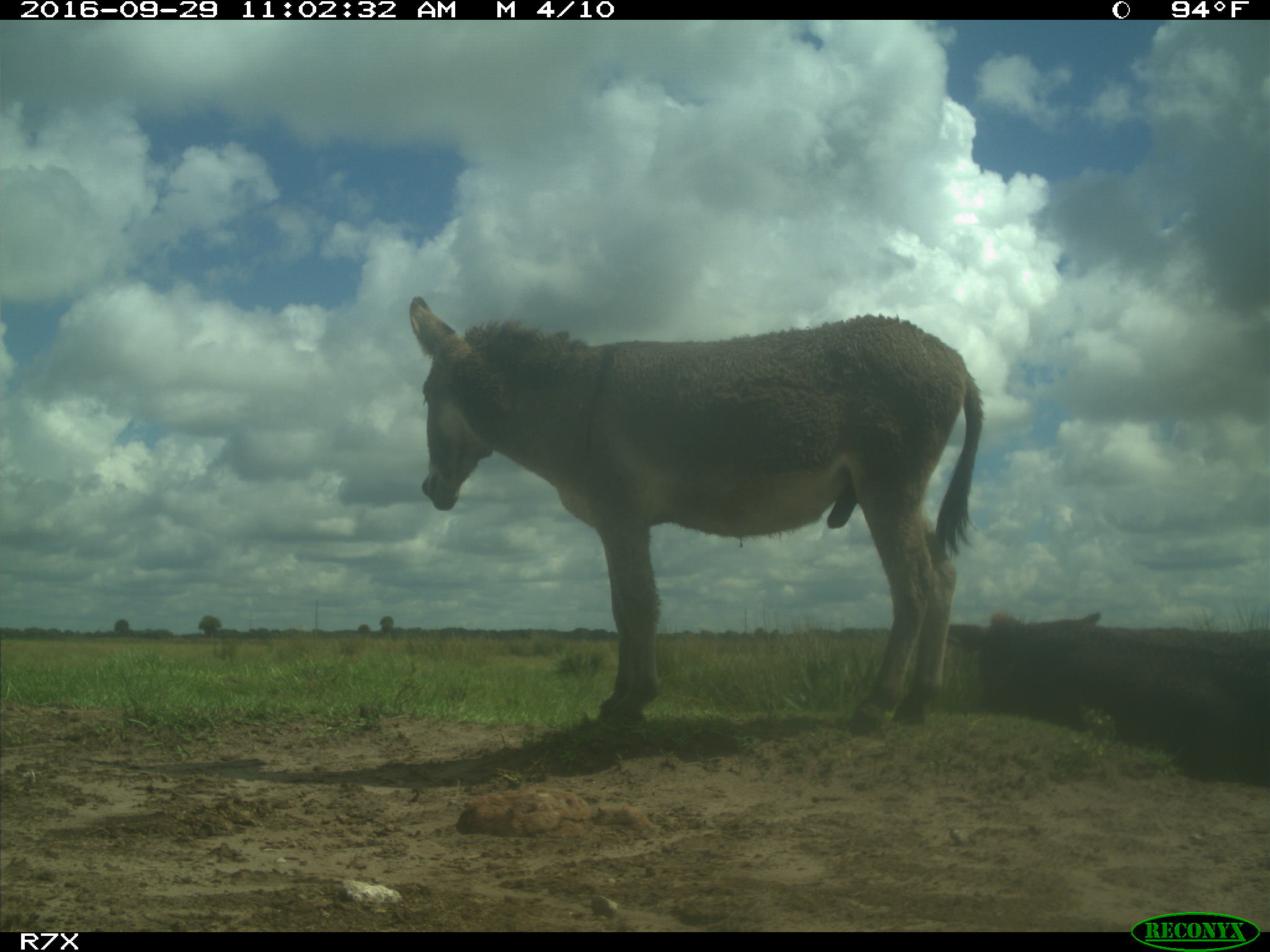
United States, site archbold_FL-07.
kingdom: Animalia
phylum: Chordata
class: Mammalia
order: Perissodactyla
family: Equidae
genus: Equus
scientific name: Equus africanus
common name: african wild ass